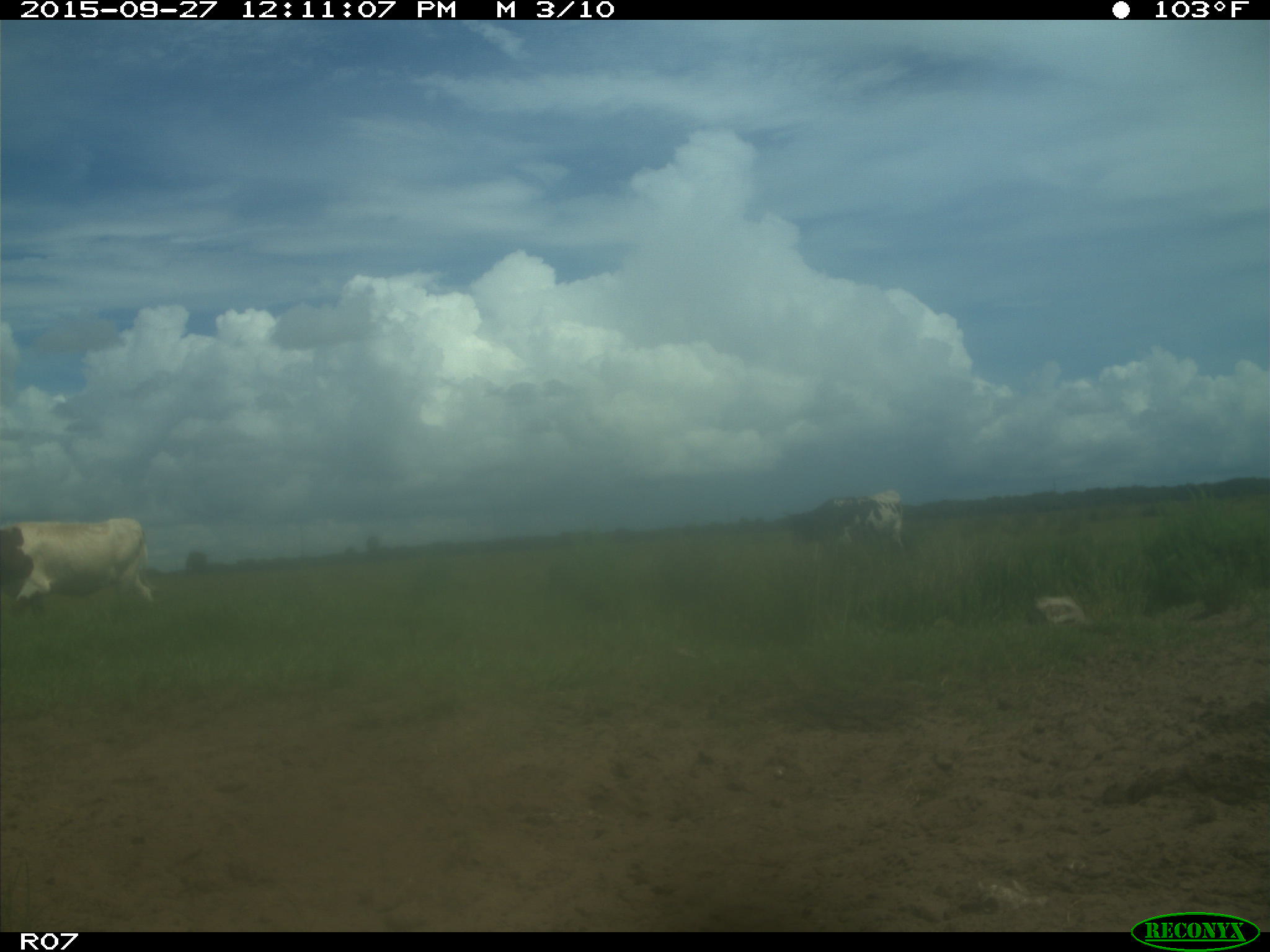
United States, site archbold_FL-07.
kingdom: Animalia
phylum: Chordata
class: Mammalia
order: Artiodactyla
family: Bovidae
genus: Bos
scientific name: Bos taurus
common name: domestic cow